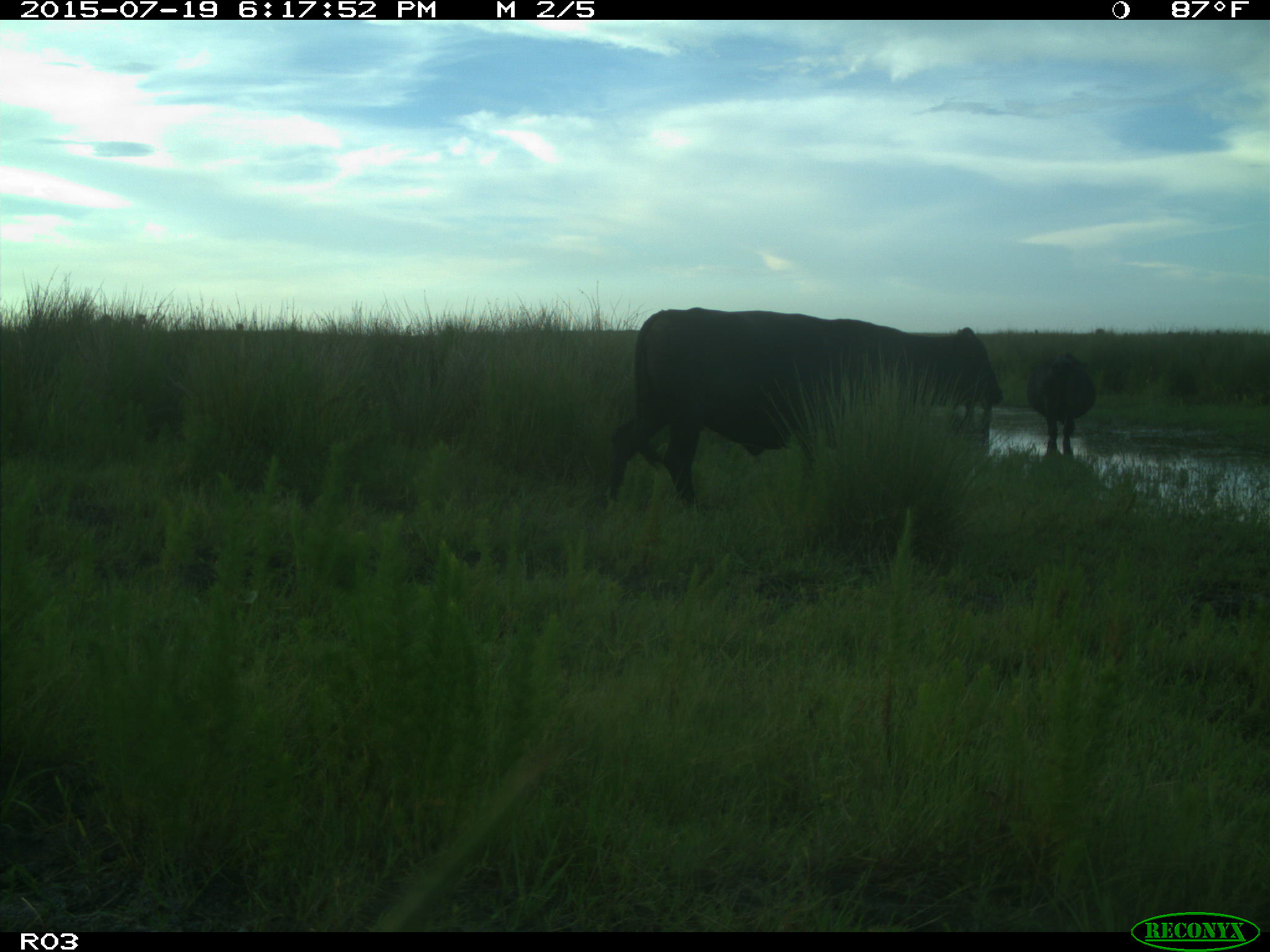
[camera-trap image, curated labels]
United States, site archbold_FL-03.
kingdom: Animalia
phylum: Chordata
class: Mammalia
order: Artiodactyla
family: Bovidae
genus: Bos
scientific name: Bos taurus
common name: domestic cow